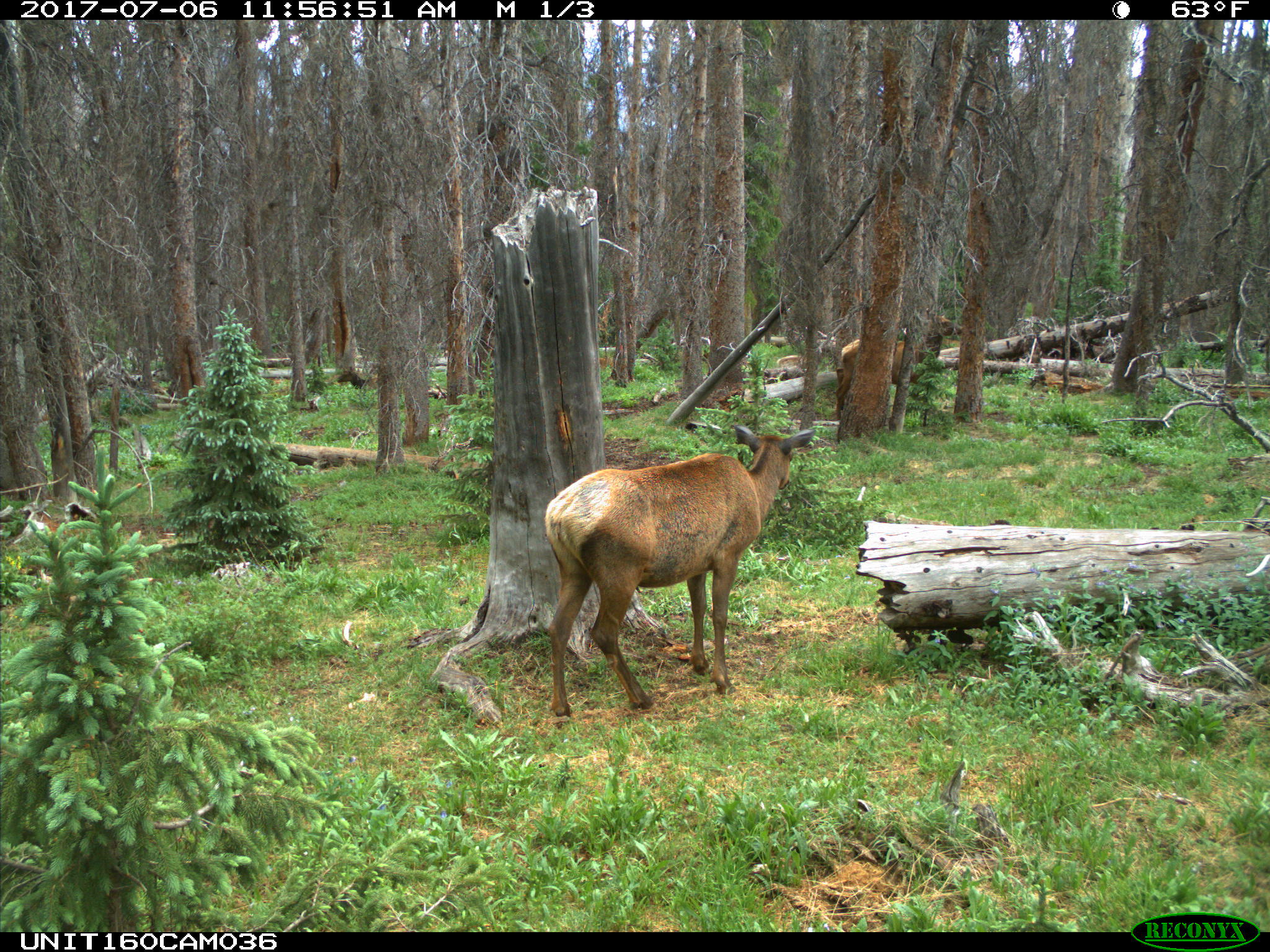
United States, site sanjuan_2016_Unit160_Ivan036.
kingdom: Animalia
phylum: Chordata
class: Mammalia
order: Artiodactyla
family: Cervidae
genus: Cervus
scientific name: Cervus elaphus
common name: red deer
Cervus elaphus (red deer).